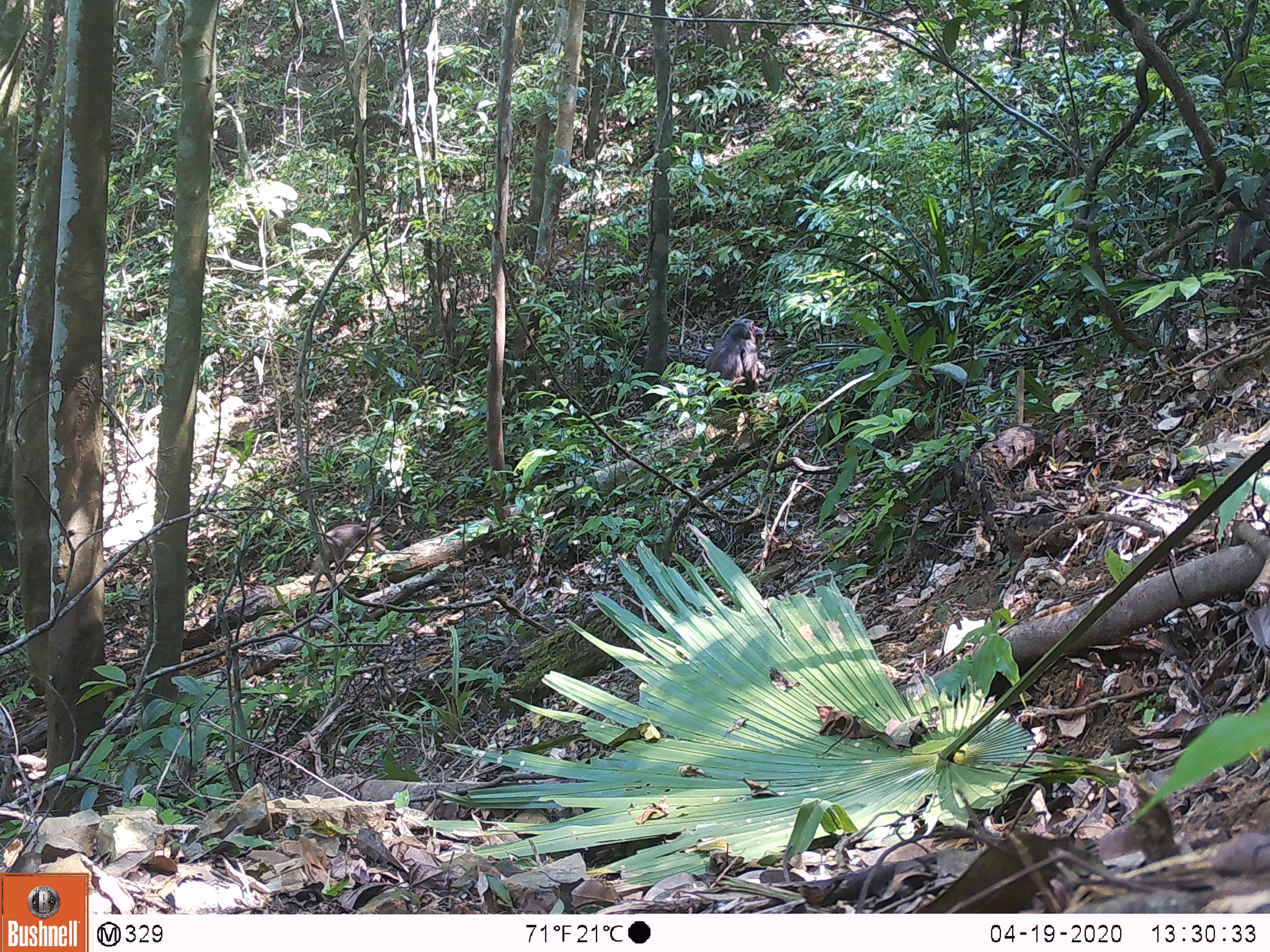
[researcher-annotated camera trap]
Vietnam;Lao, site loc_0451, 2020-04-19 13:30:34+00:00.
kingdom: Animalia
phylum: Chordata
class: Mammalia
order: Primates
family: Cercopithecidae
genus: Macaca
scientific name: Macaca arctoides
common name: stump-tailed macaque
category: stump tailed macaque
Stump tailed macaque (stump-tailed macaque) (Macaca arctoides). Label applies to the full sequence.